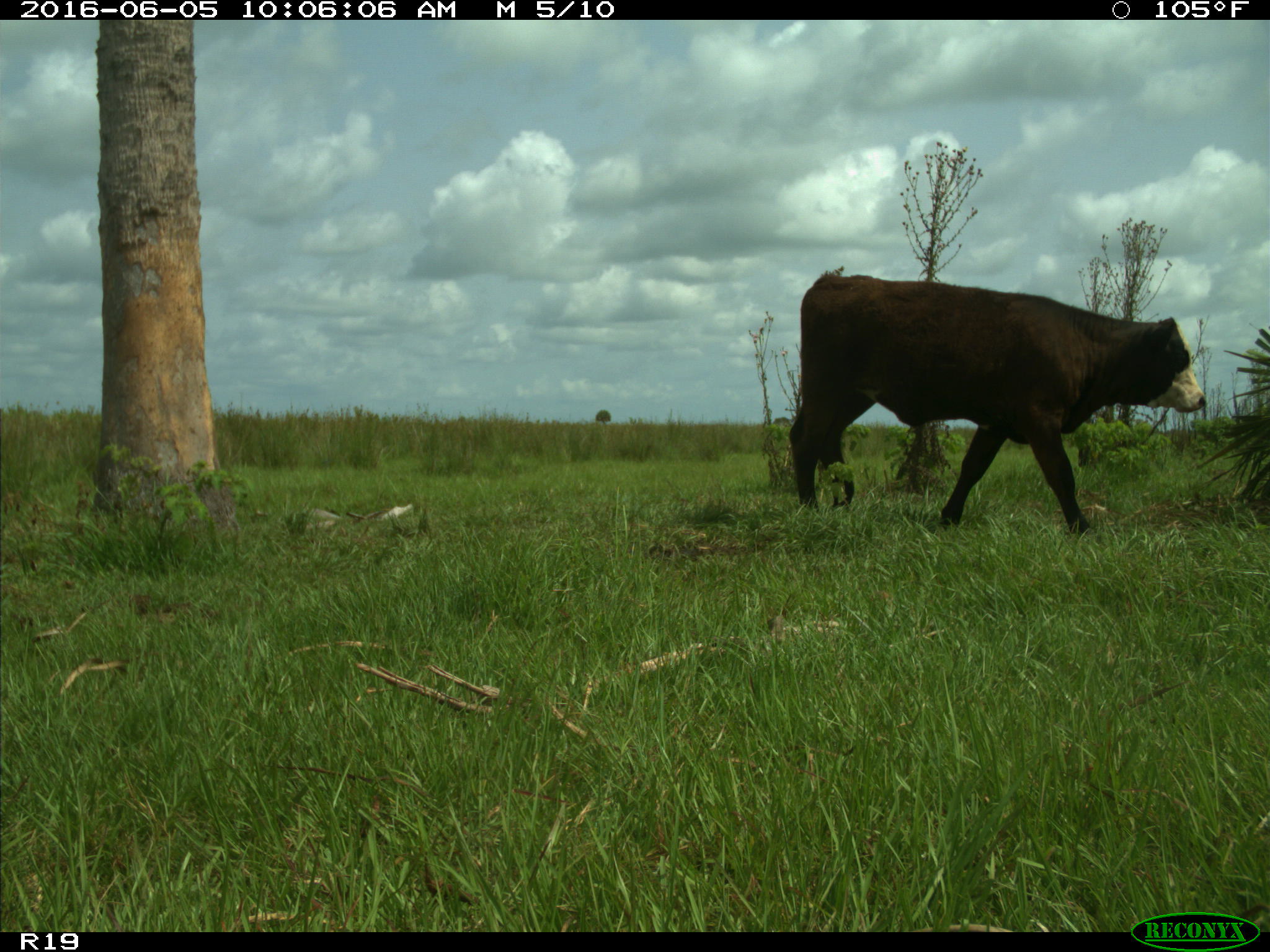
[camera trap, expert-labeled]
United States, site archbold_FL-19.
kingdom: Animalia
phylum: Chordata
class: Mammalia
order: Artiodactyla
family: Bovidae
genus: Bos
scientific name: Bos taurus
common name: domestic cow